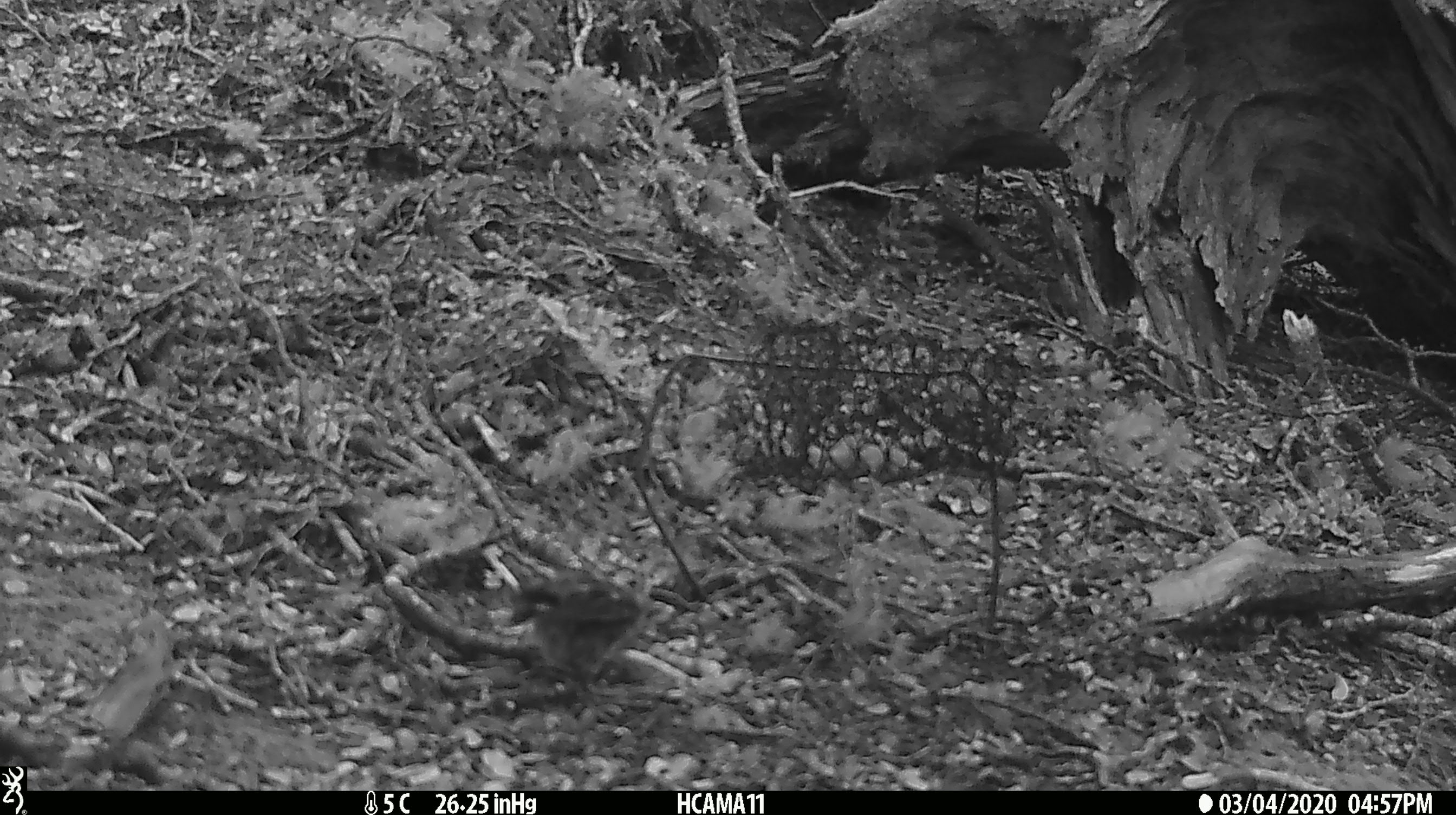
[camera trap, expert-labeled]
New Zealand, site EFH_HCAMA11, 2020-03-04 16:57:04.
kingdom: Animalia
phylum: Chordata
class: Aves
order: Passeriformes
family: Acanthisittidae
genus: Acanthisitta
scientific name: Acanthisitta chloris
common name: rifleman